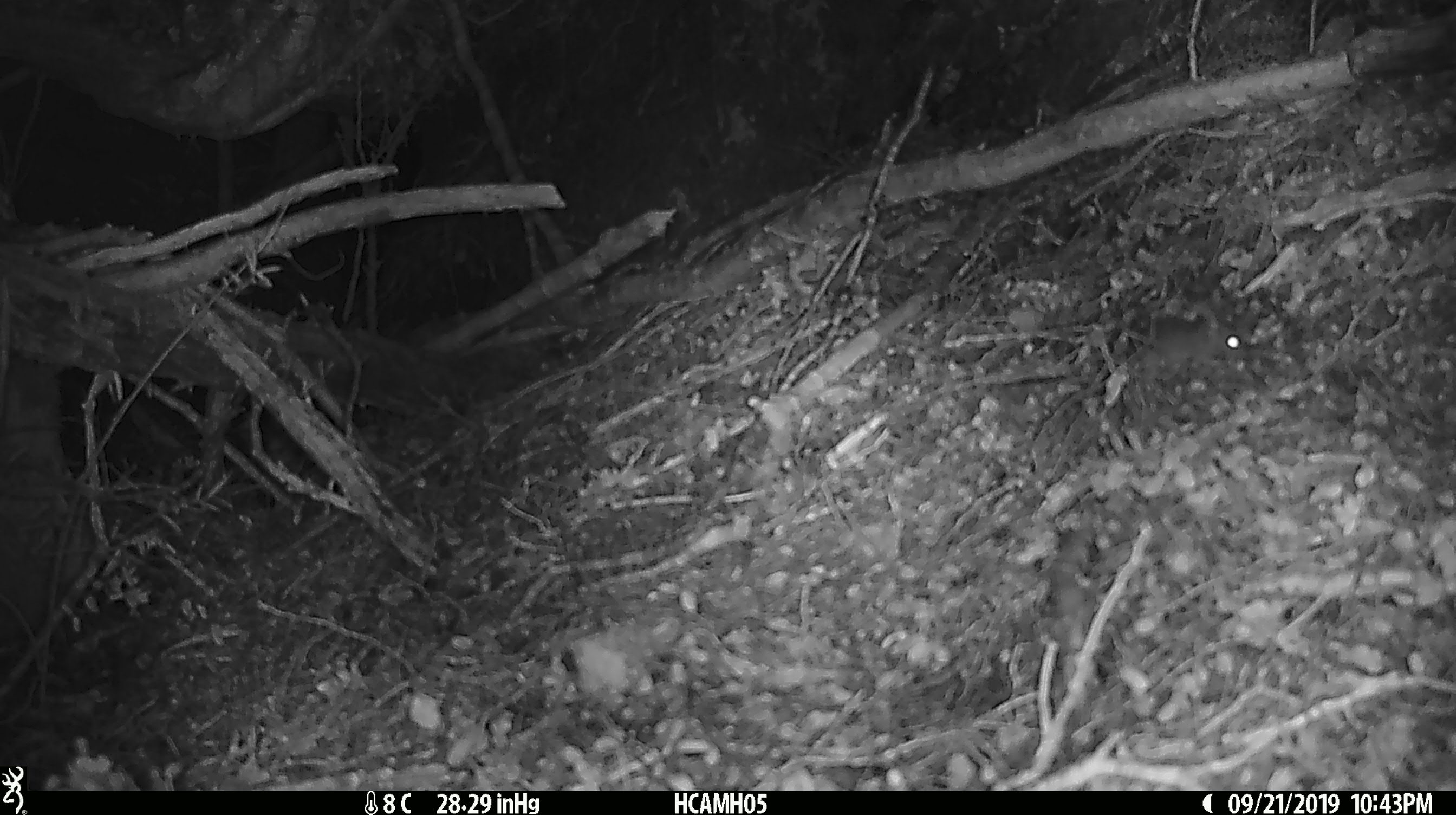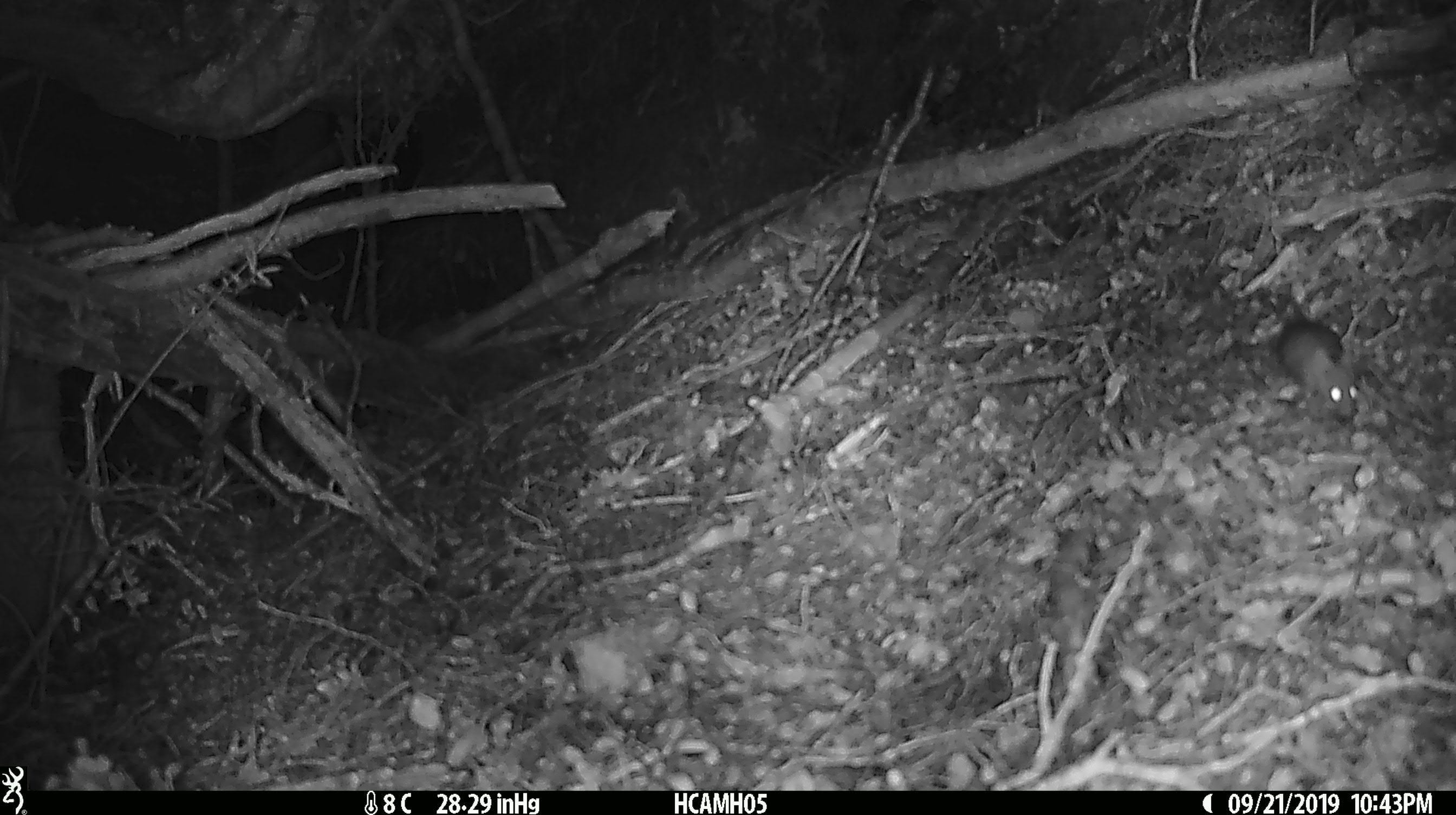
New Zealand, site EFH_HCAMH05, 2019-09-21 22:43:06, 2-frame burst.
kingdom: Animalia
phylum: Chordata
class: Mammalia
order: Rodentia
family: Muridae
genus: Mus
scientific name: Mus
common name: mouse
Mouse (Mus).